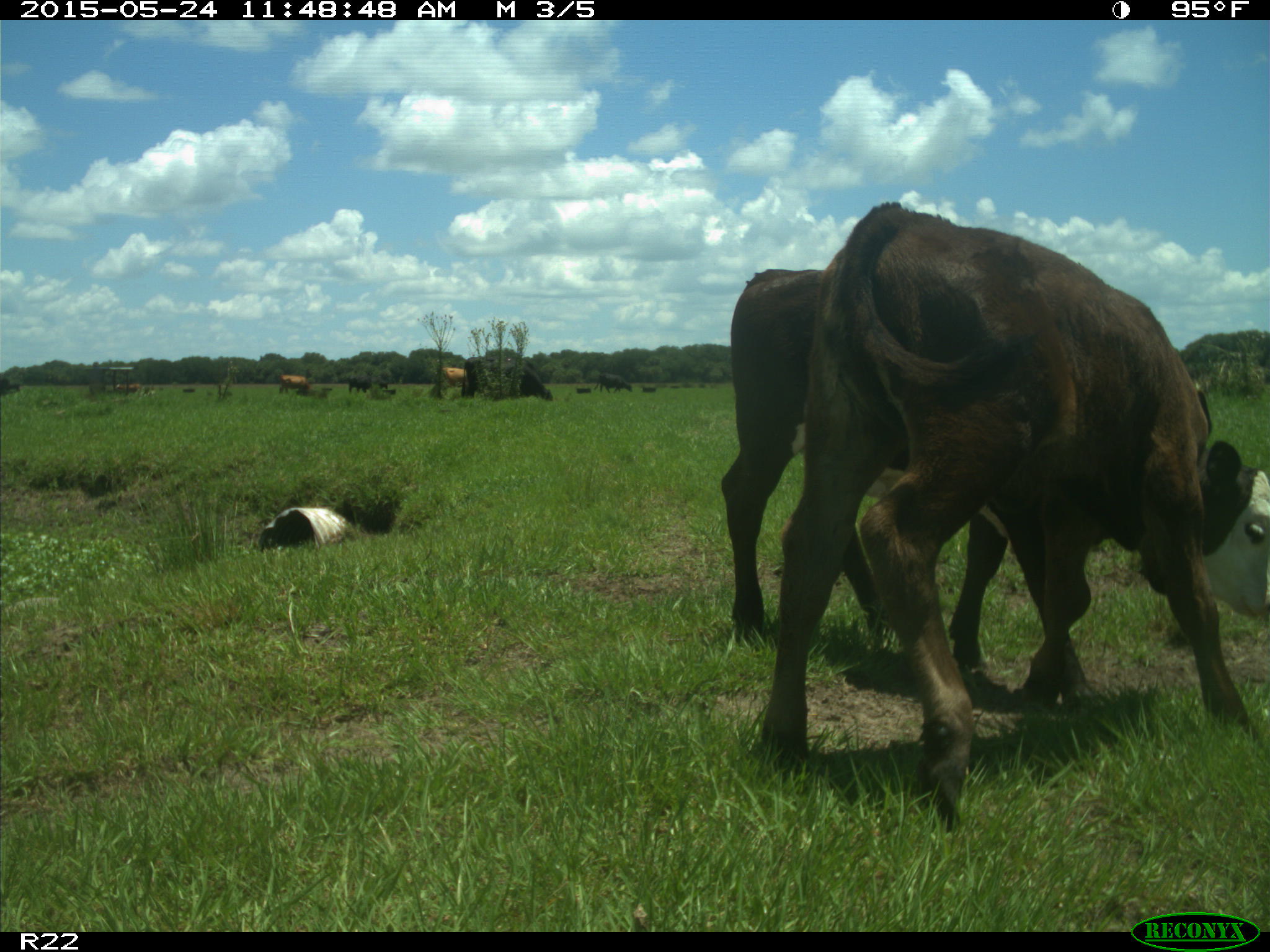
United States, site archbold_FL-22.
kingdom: Animalia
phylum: Chordata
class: Mammalia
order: Artiodactyla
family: Bovidae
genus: Bos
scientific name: Bos taurus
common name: domestic cow